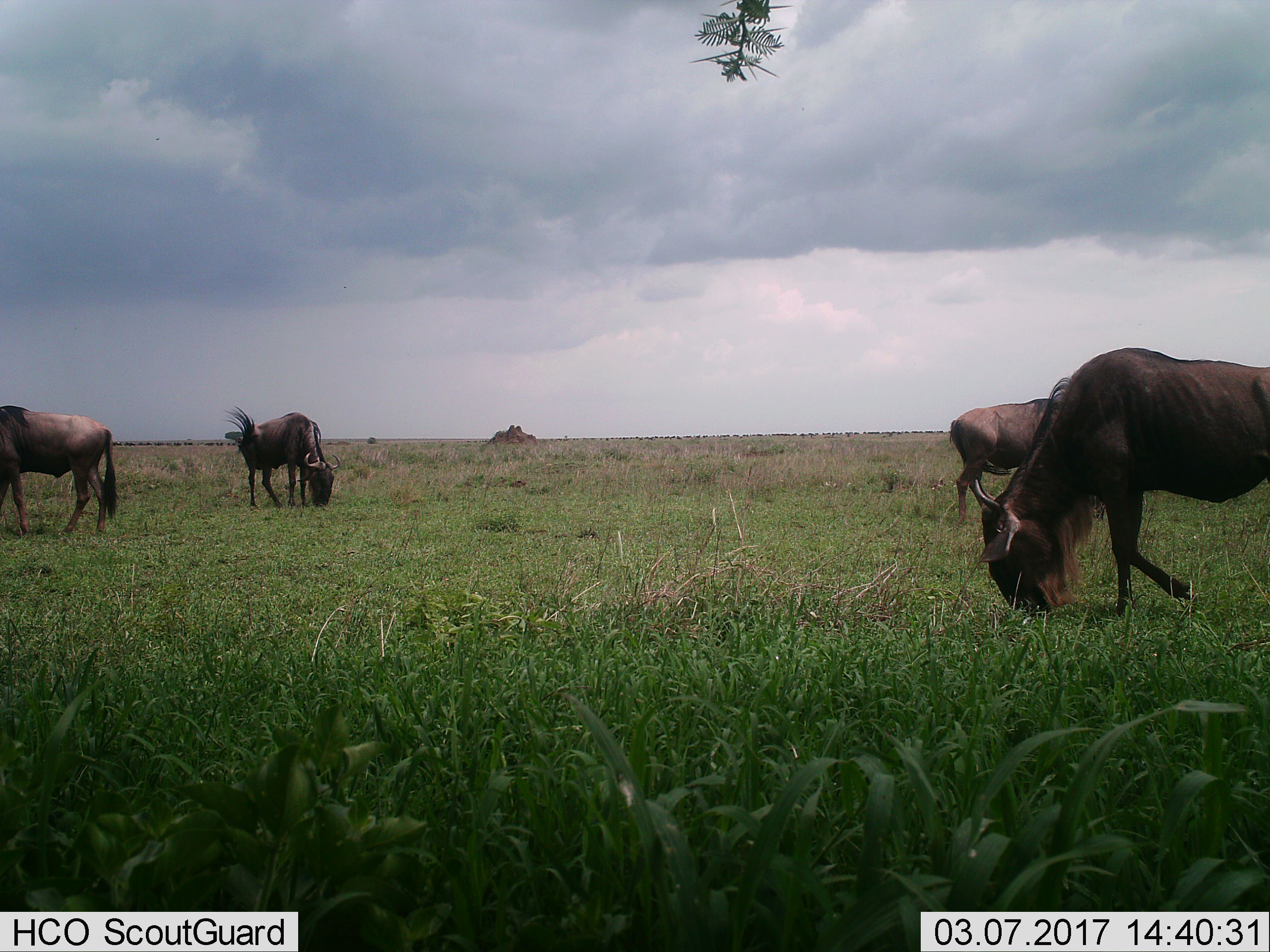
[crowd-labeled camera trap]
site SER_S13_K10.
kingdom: Animalia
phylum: Chordata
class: Mammalia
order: Artiodactyla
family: Bovidae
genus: Connochaetes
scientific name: Connochaetes taurinus taurinus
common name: blue wildebeest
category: wildebeestblue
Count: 4.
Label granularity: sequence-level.